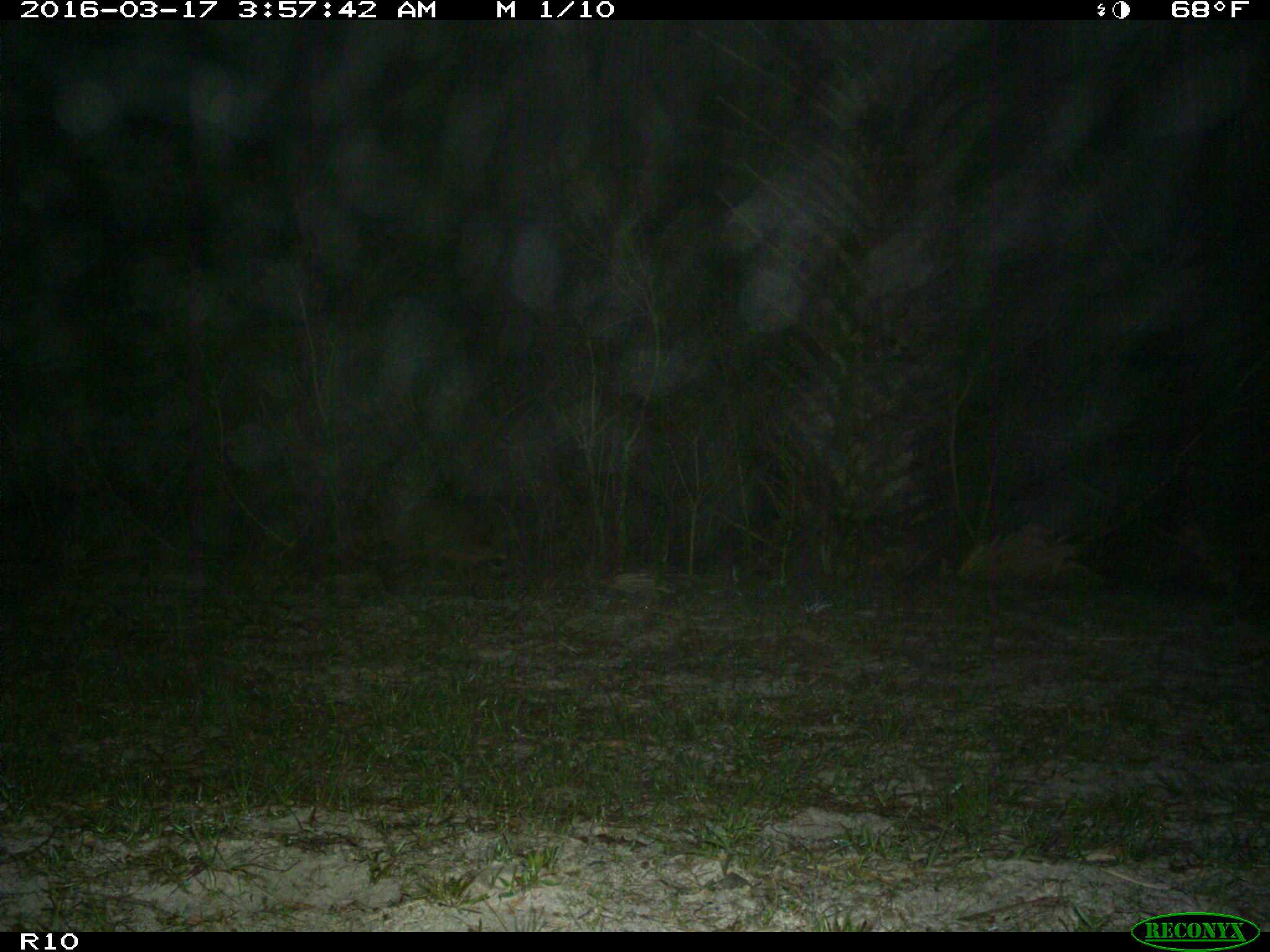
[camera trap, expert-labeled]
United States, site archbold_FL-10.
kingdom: Animalia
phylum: Chordata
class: Mammalia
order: Carnivora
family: Procyonidae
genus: Procyon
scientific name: Procyon lotor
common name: common raccoon